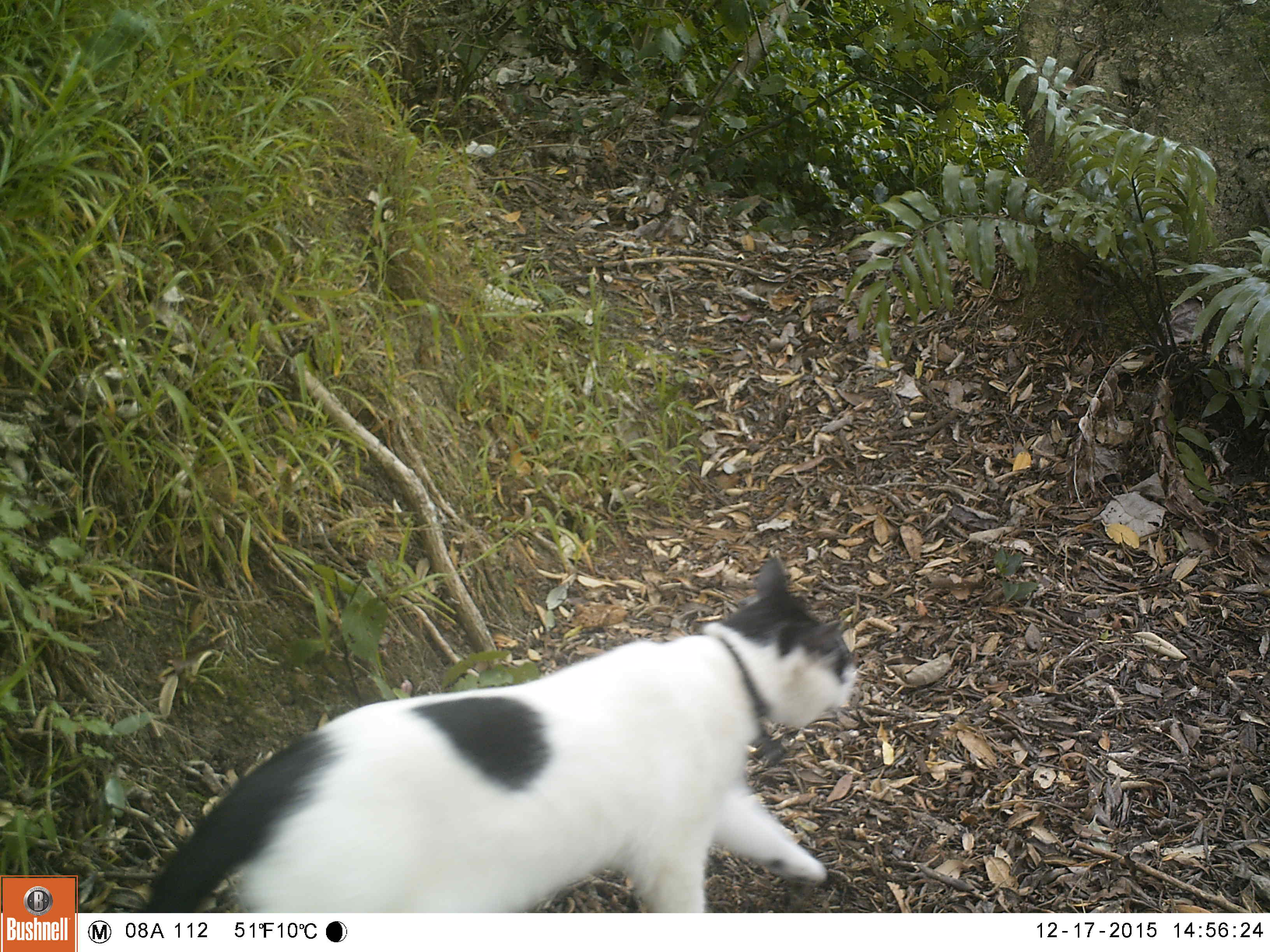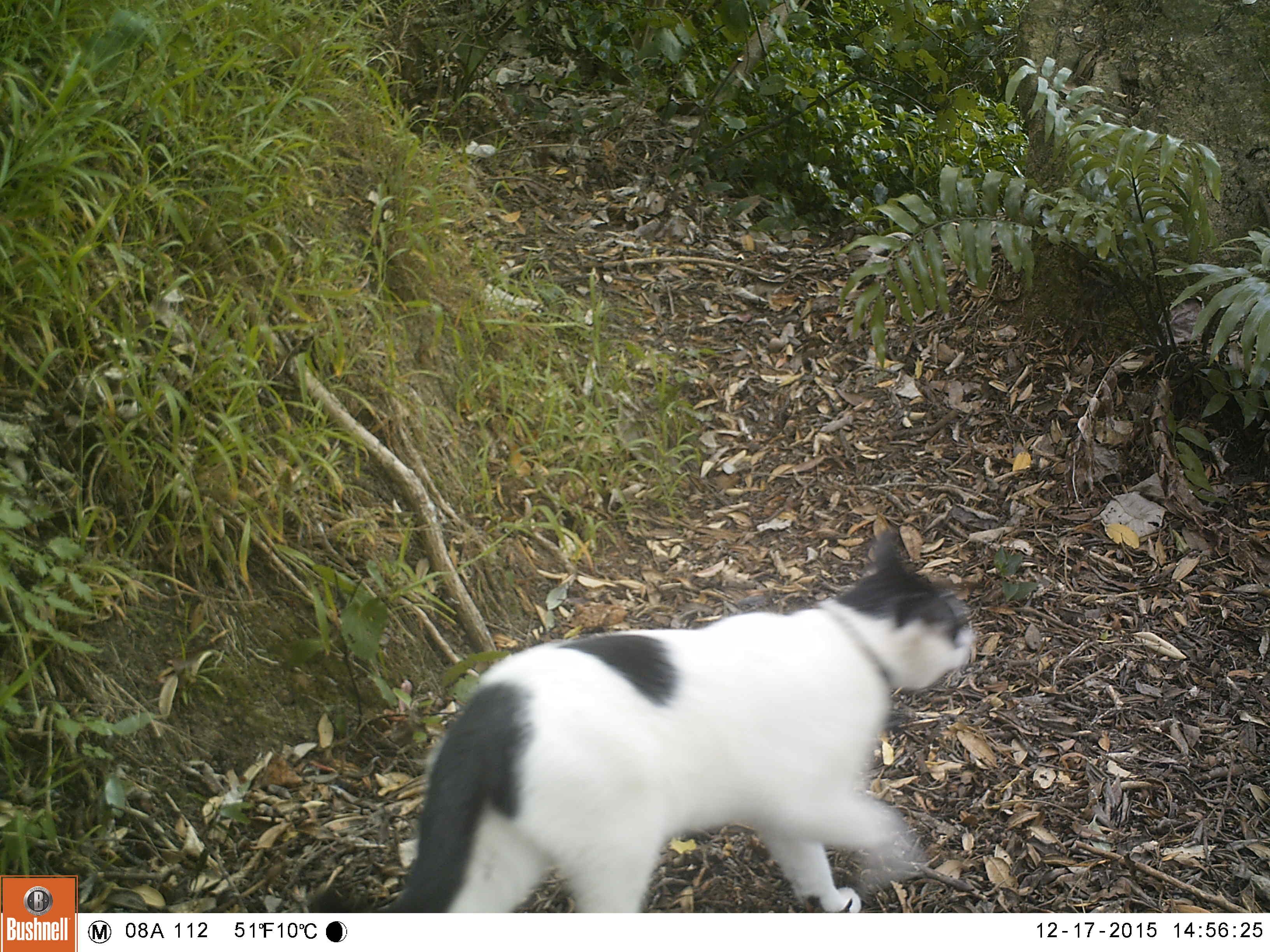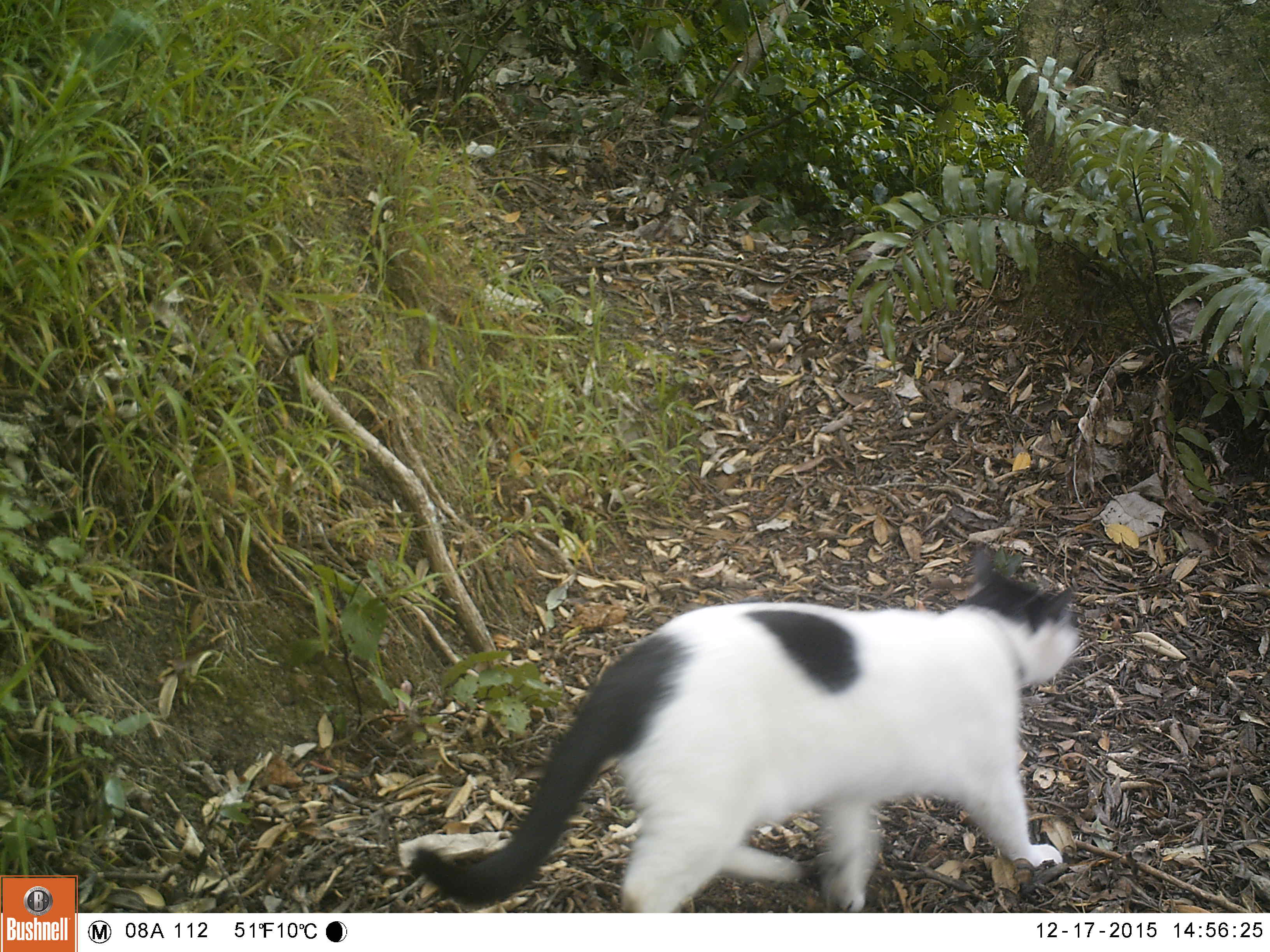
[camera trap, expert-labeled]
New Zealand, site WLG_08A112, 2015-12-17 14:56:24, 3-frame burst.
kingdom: Animalia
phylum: Chordata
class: Mammalia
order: Carnivora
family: Felidae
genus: Felis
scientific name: Felis catus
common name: domestic cat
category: cat